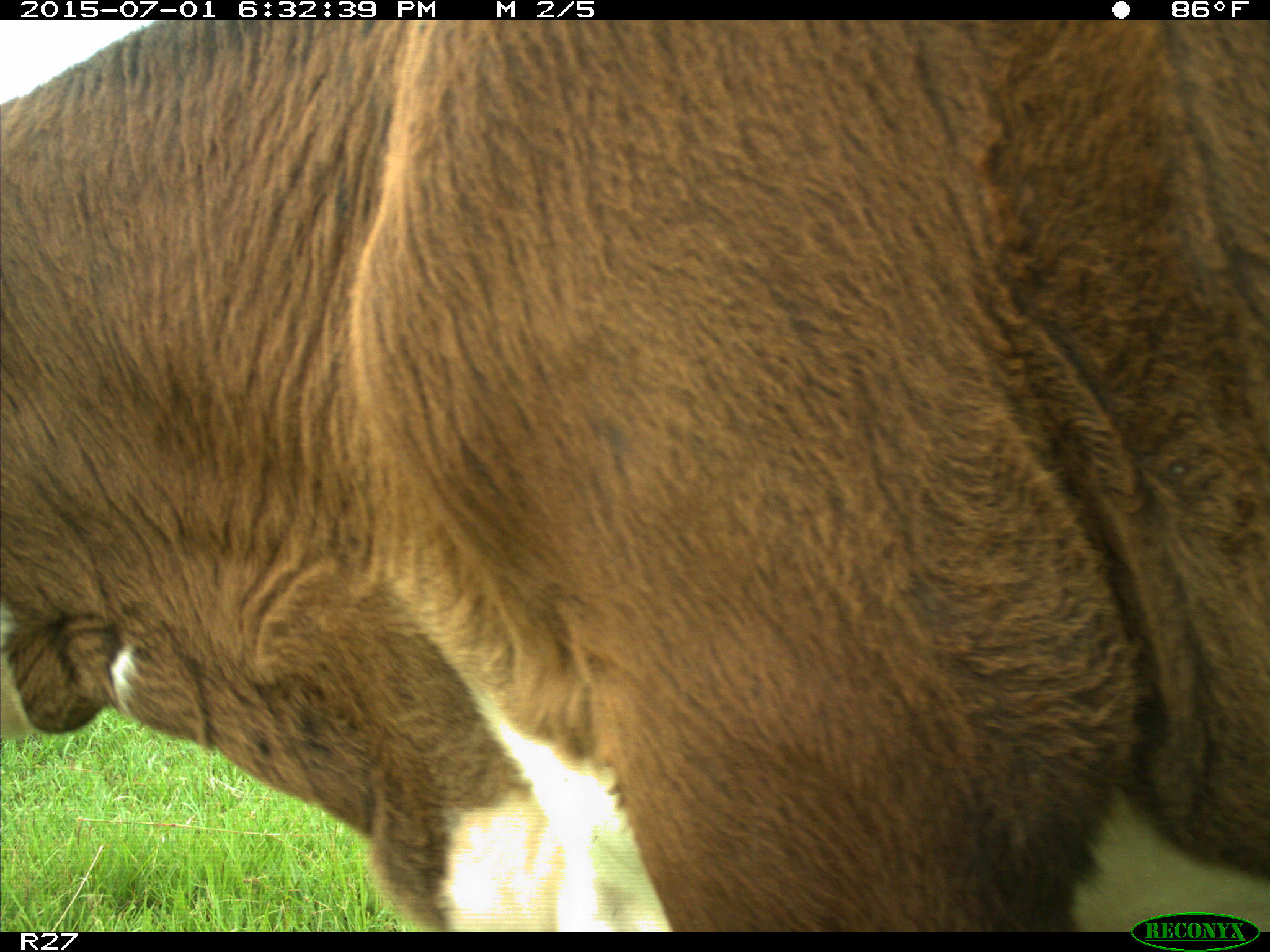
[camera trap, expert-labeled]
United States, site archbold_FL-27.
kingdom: Animalia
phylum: Chordata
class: Mammalia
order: Artiodactyla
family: Bovidae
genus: Bos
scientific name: Bos taurus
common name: domestic cow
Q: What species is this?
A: Bos taurus (domestic cow).